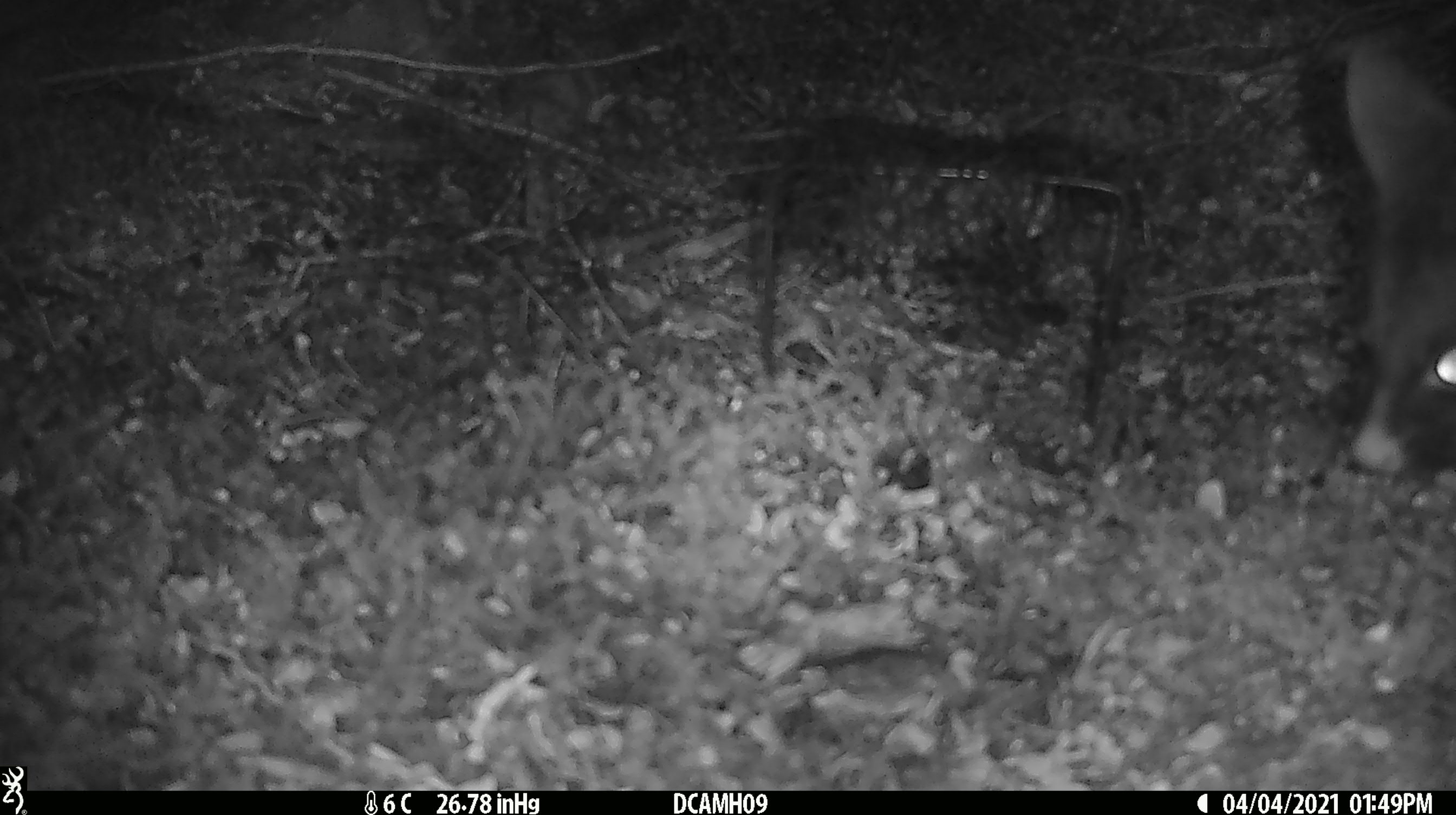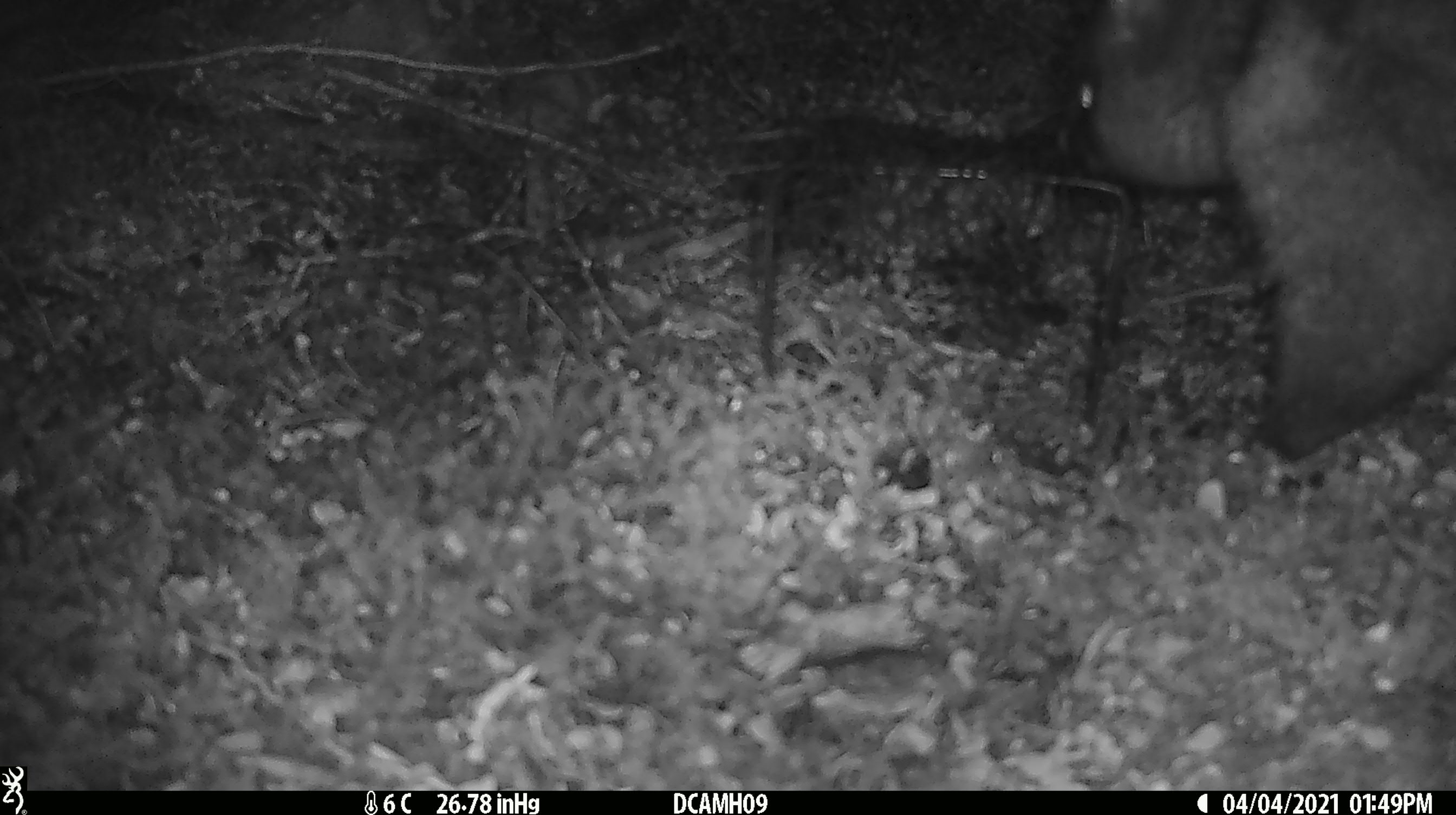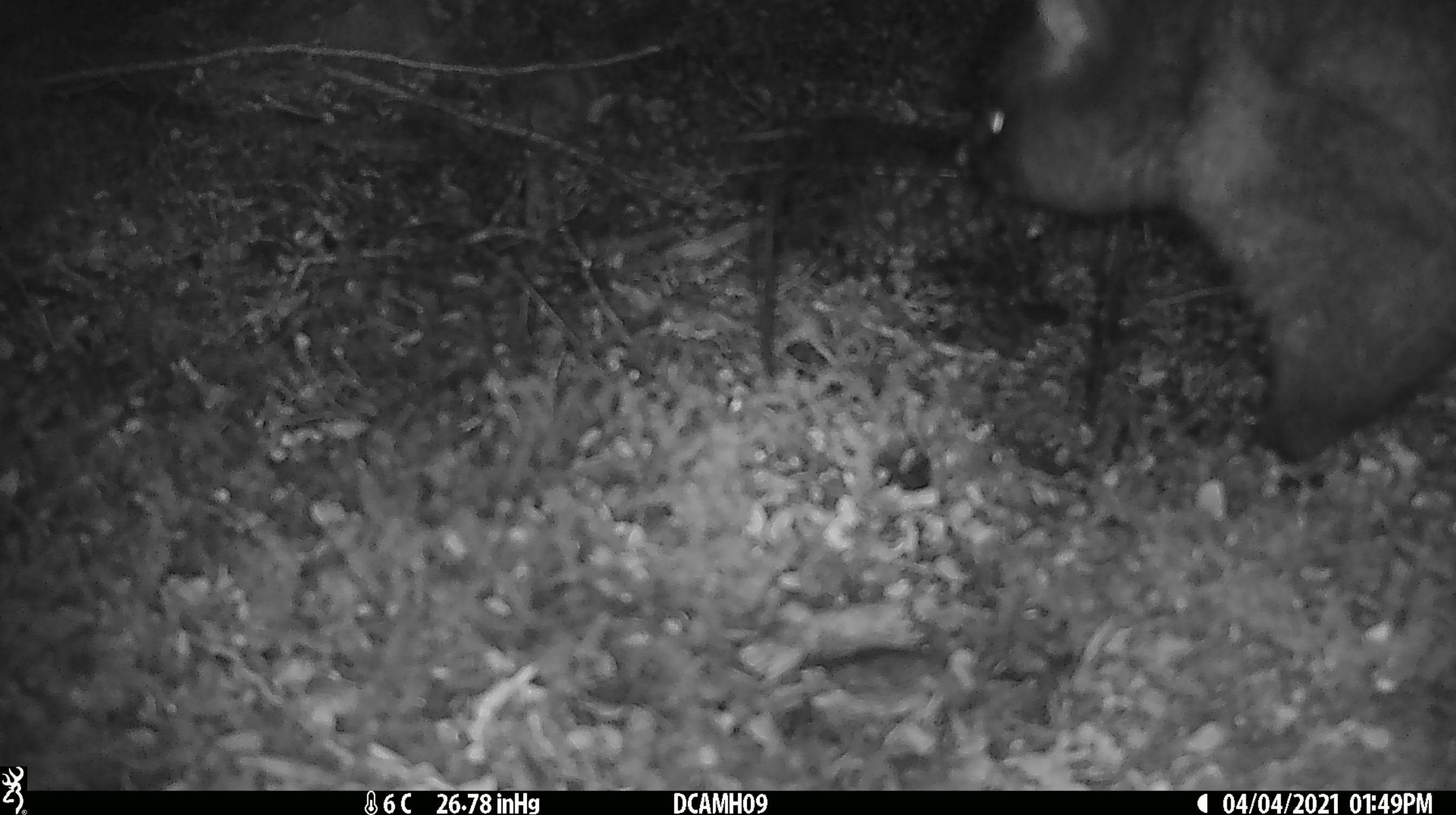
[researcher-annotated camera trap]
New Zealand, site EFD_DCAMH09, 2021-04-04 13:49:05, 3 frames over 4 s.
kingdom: Animalia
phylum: Chordata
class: Mammalia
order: Diprotodontia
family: Phalangeridae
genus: Trichosurus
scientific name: Trichosurus vulpecula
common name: common brushtail possum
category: possum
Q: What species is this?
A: Possum (common brushtail possum) (Trichosurus vulpecula).